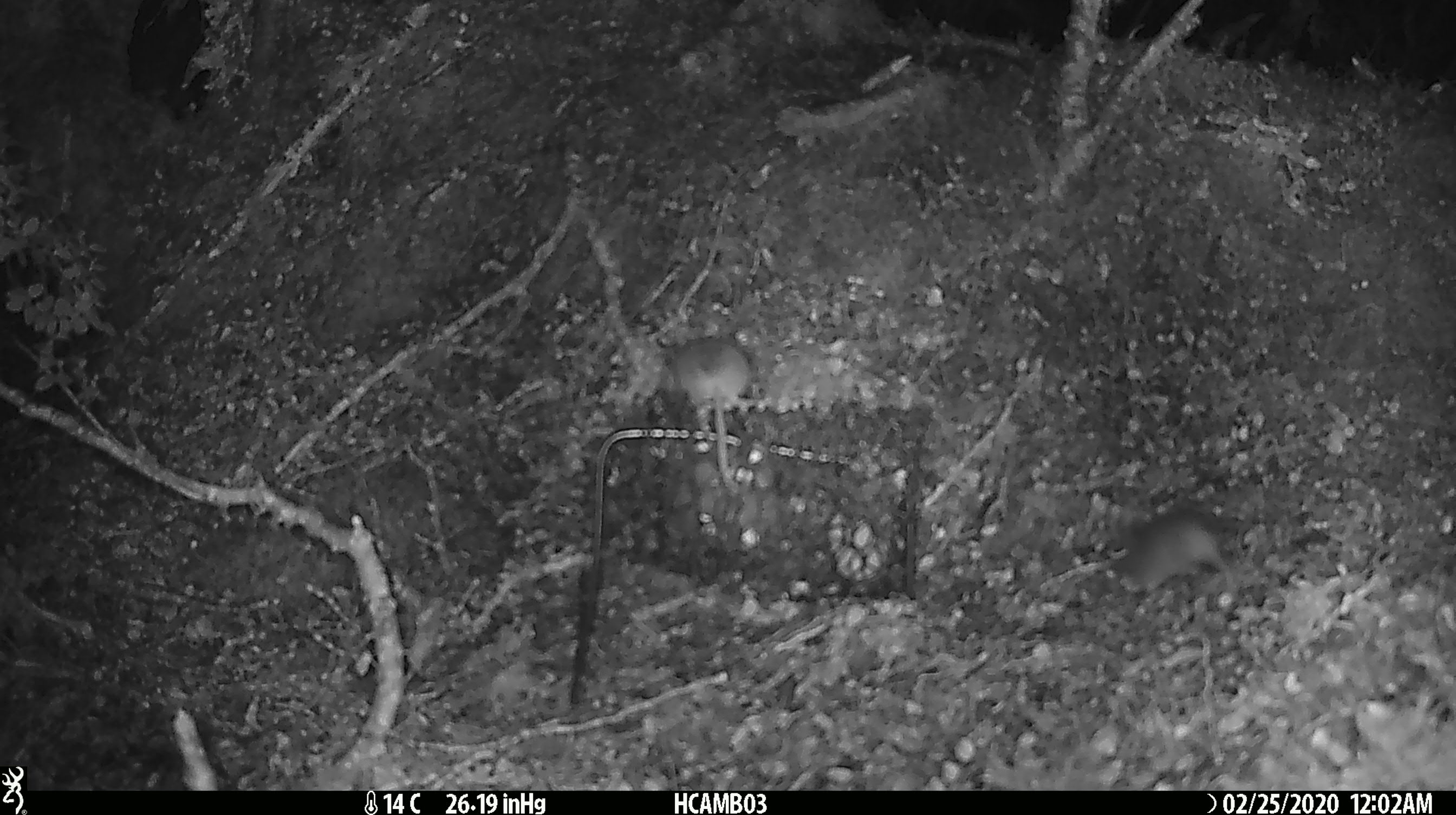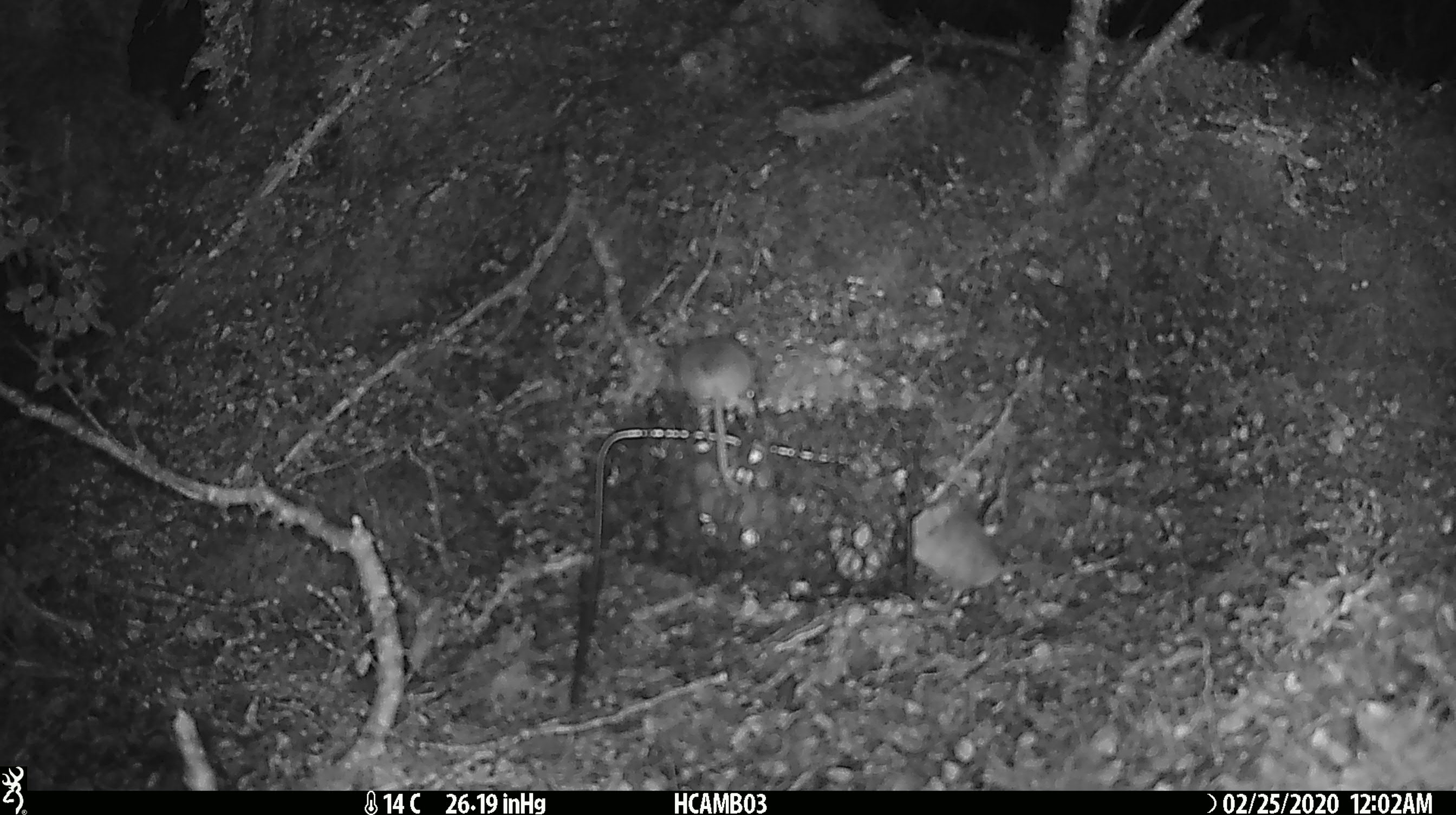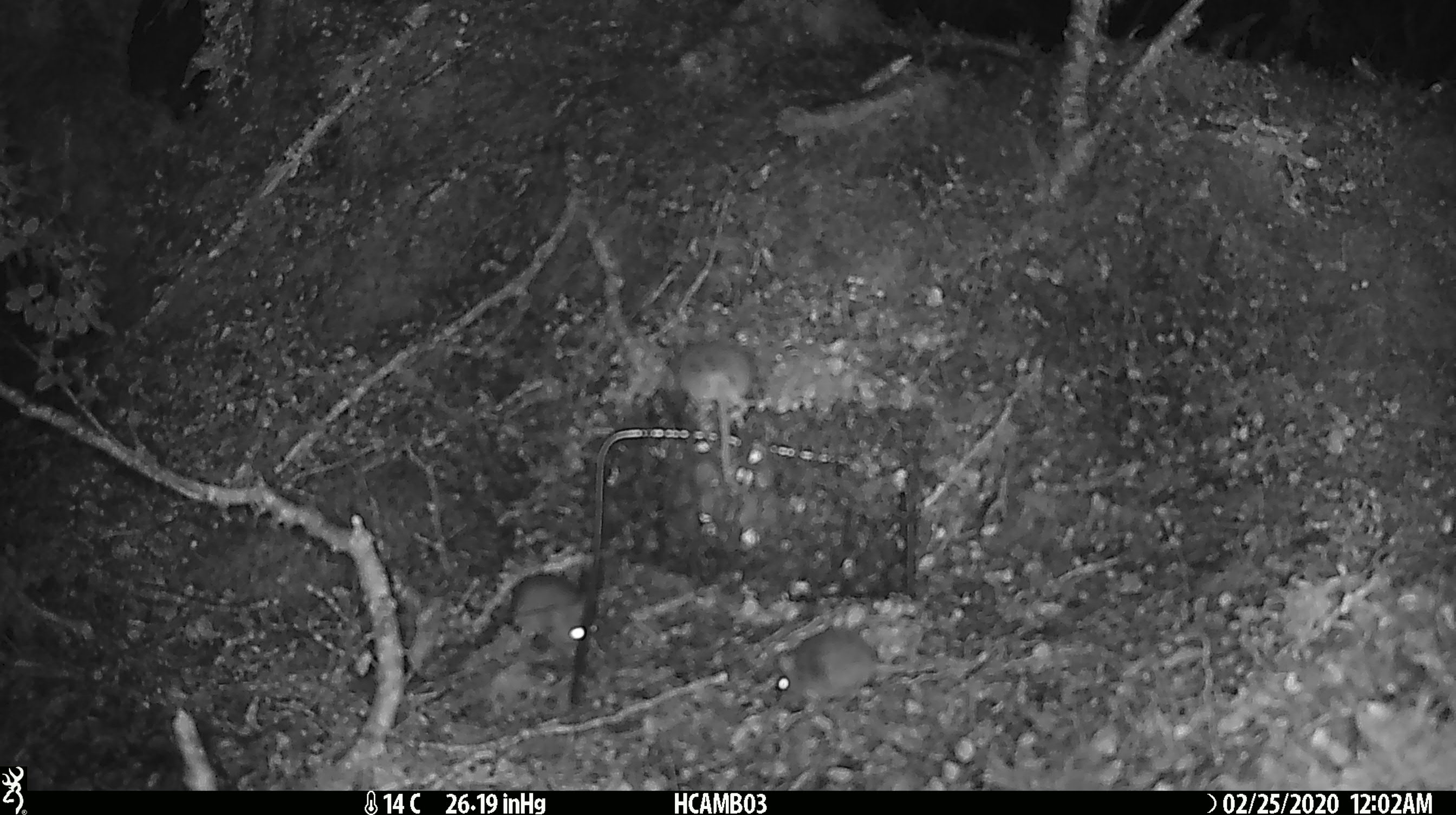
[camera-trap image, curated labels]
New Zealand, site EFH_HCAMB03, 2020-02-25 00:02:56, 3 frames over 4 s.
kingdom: Animalia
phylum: Chordata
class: Mammalia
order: Rodentia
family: Muridae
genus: Mus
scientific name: Mus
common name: mouse